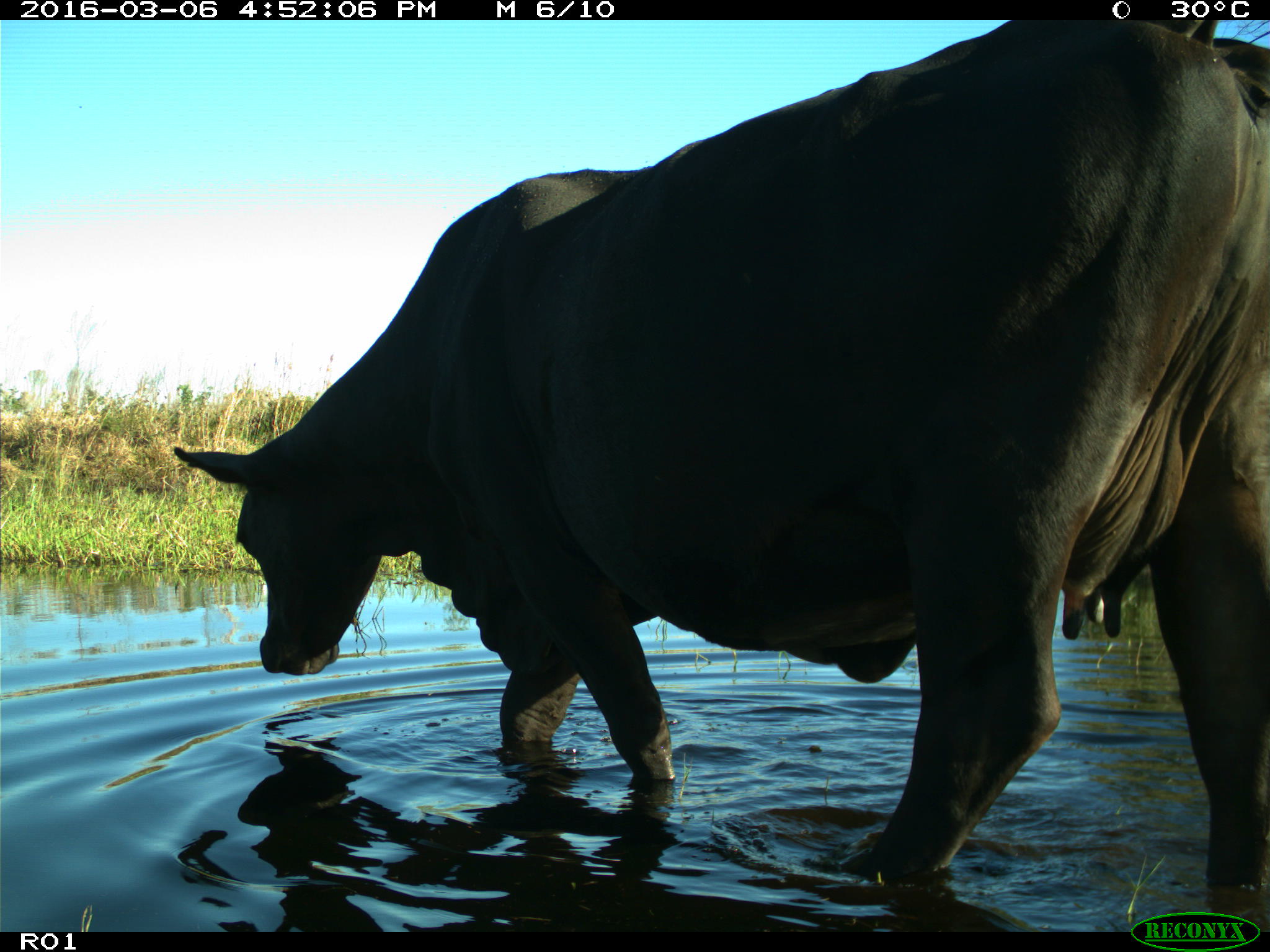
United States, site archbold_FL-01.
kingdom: Animalia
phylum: Chordata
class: Mammalia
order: Artiodactyla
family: Bovidae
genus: Bos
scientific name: Bos taurus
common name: domestic cow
Bos taurus (domestic cow).